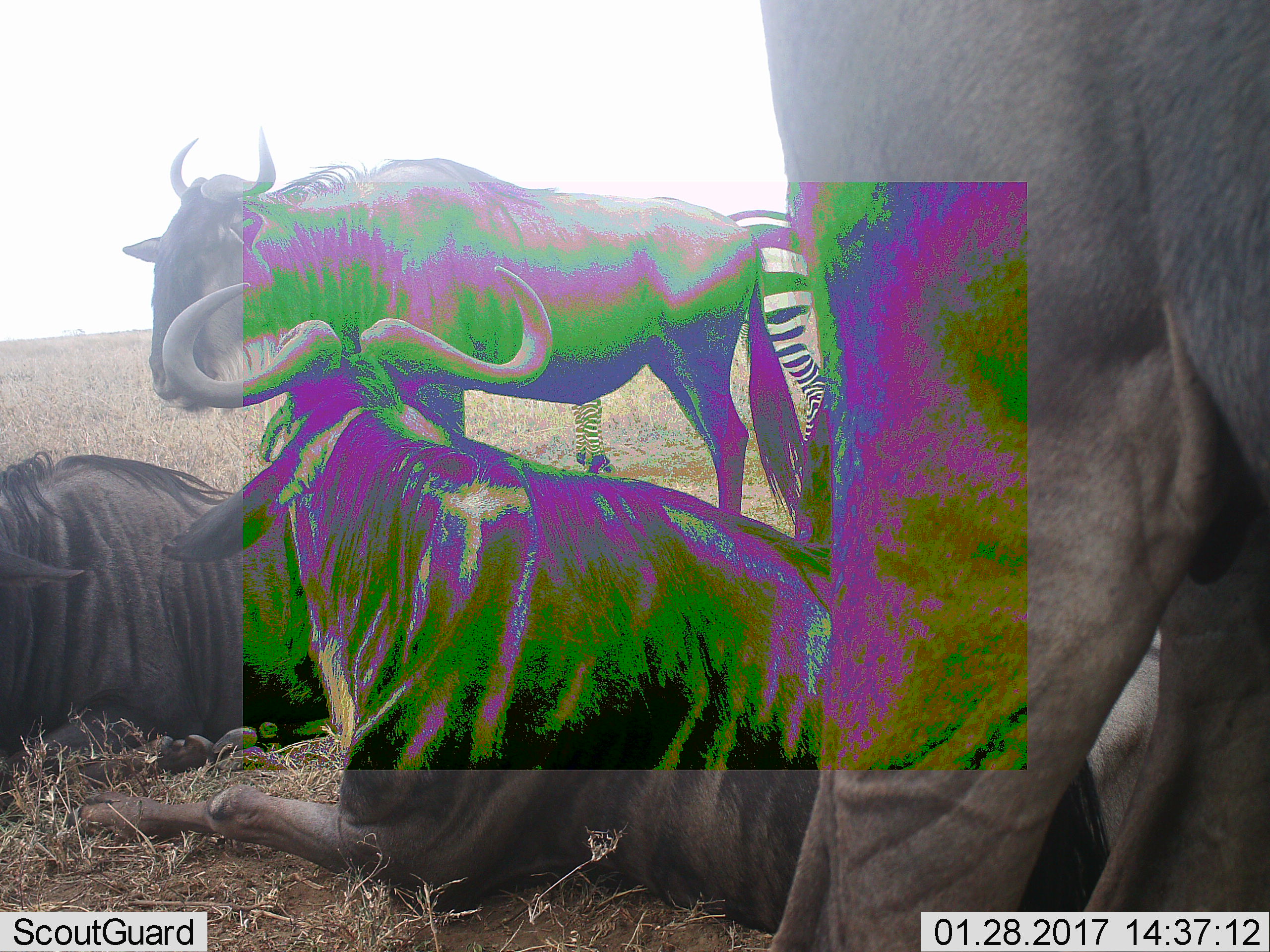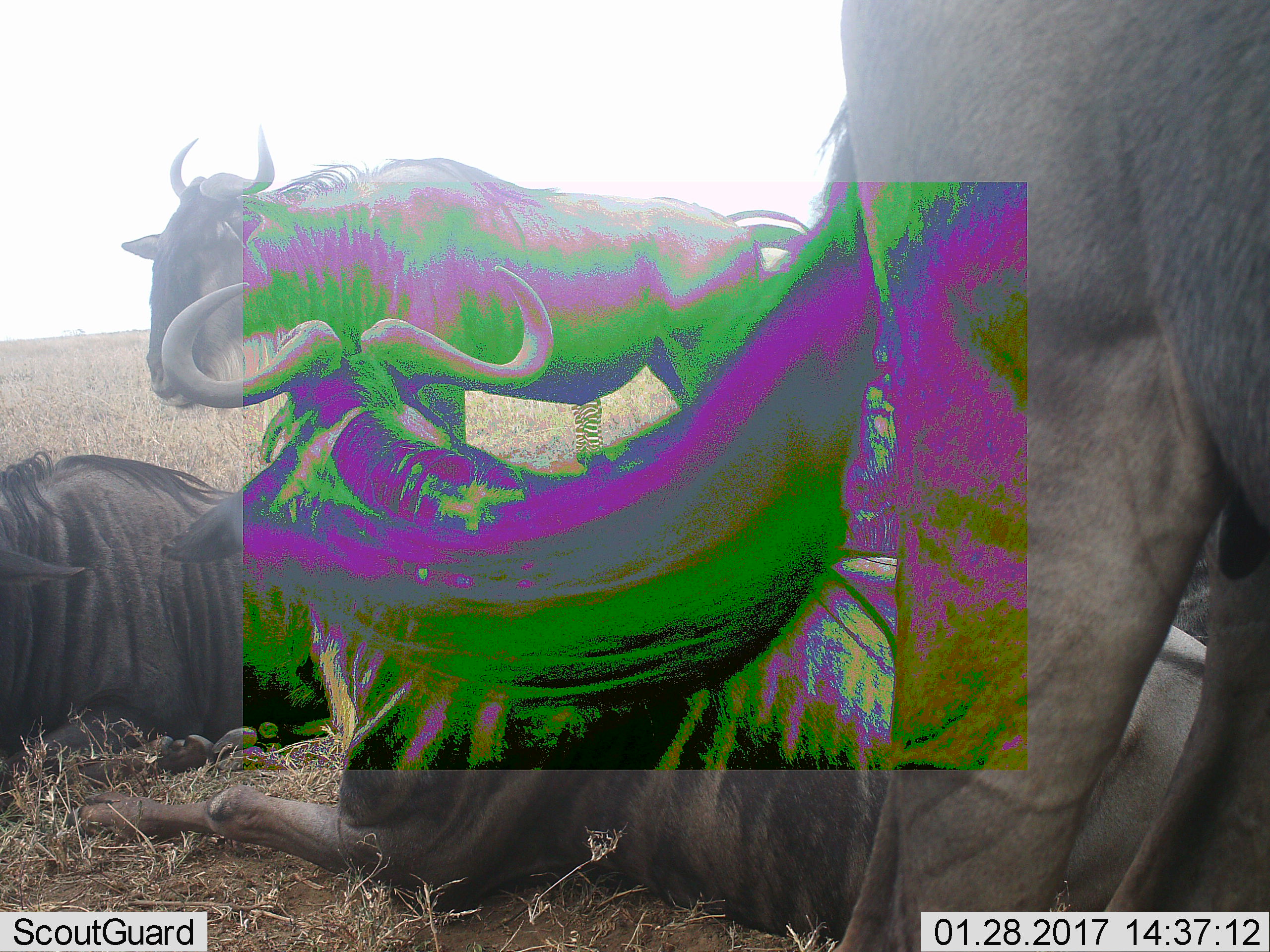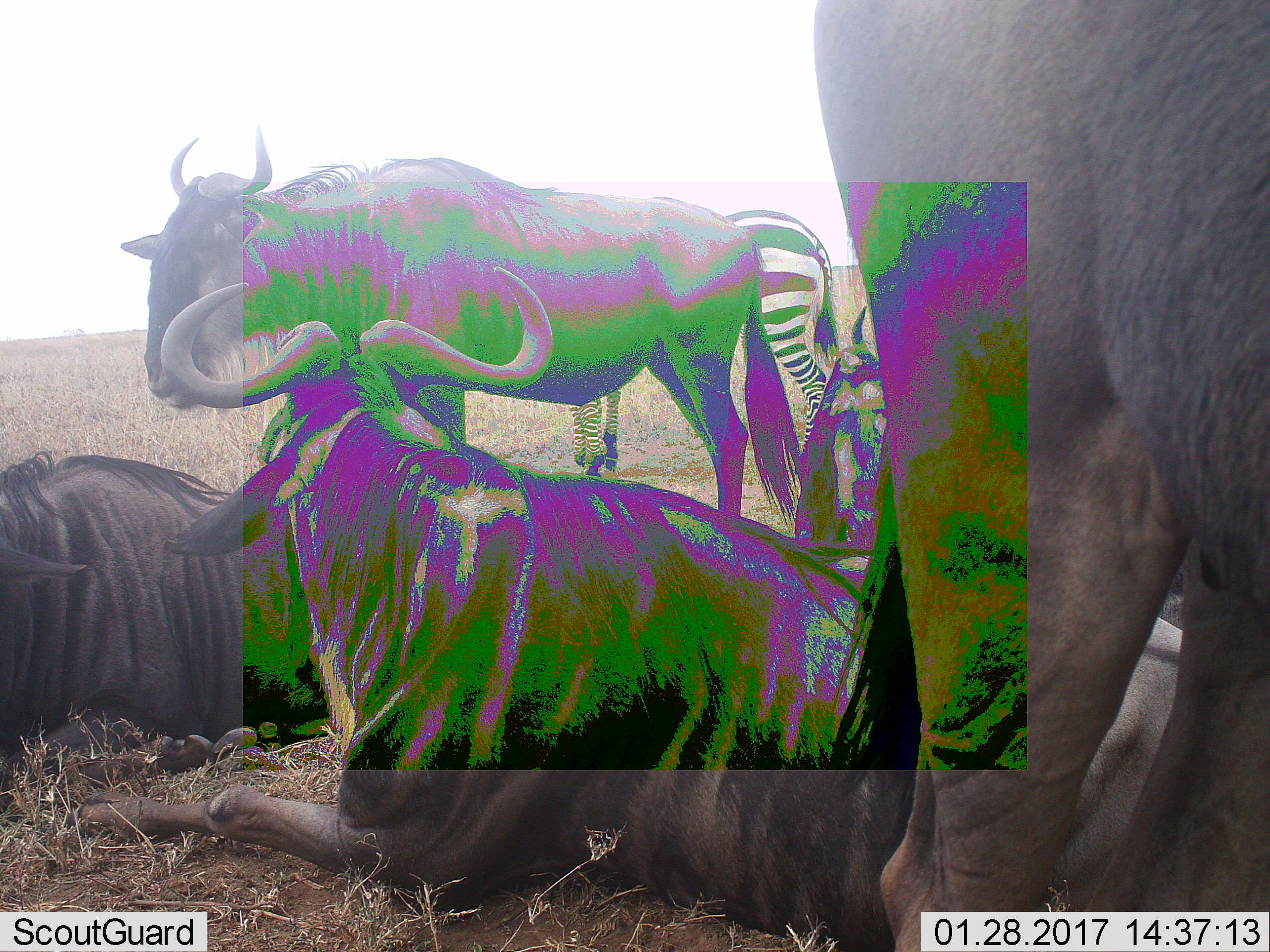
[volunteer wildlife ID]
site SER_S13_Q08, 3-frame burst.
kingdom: Animalia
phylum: Chordata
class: Mammalia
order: Artiodactyla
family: Bovidae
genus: Connochaetes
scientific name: Connochaetes taurinus taurinus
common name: blue wildebeest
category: wildebeestblue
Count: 4.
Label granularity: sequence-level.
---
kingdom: Animalia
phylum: Chordata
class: Mammalia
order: Perissodactyla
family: Equidae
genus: Equus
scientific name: Equus quagga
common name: plains zebra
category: zebraplains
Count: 1.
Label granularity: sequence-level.